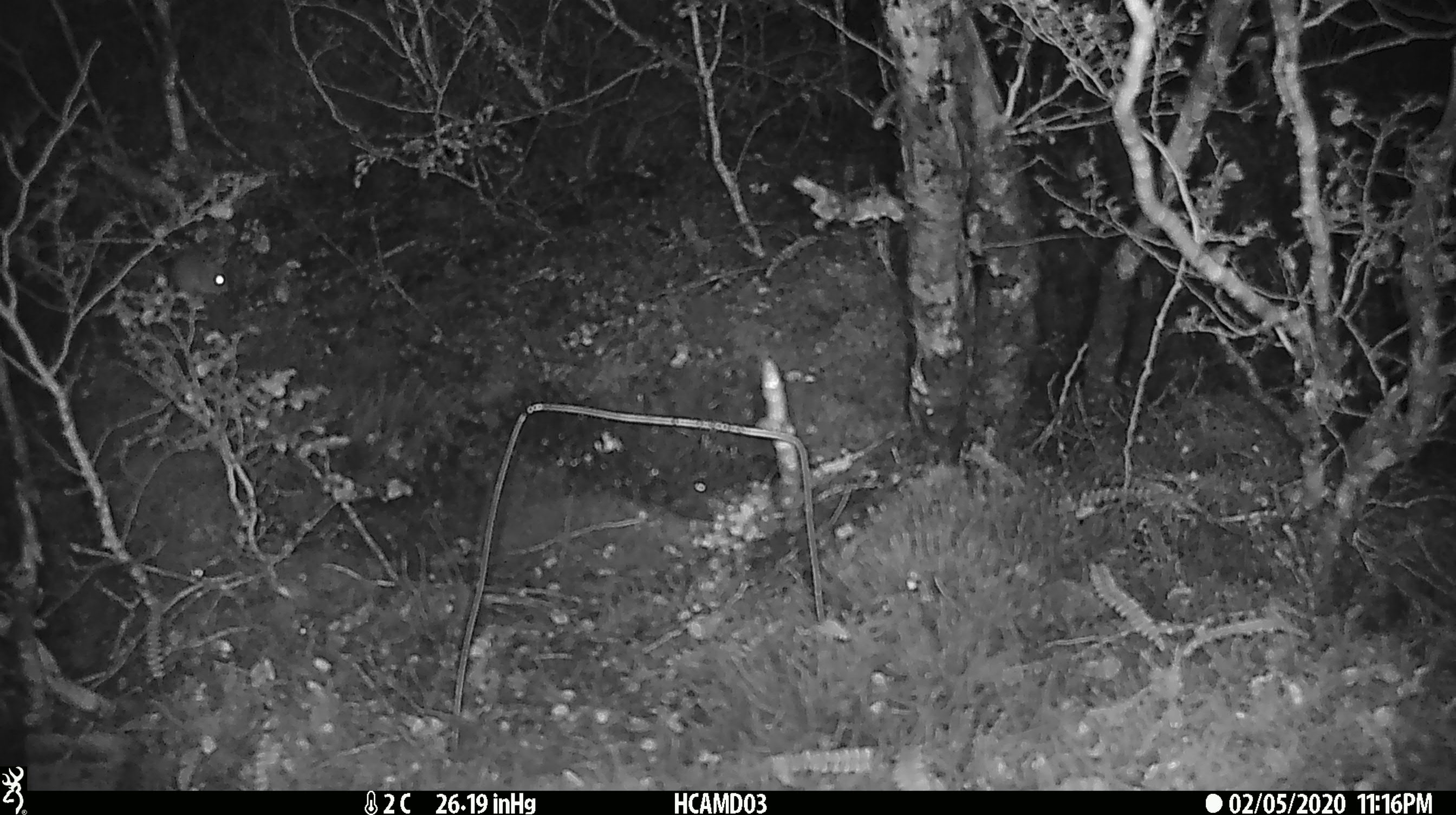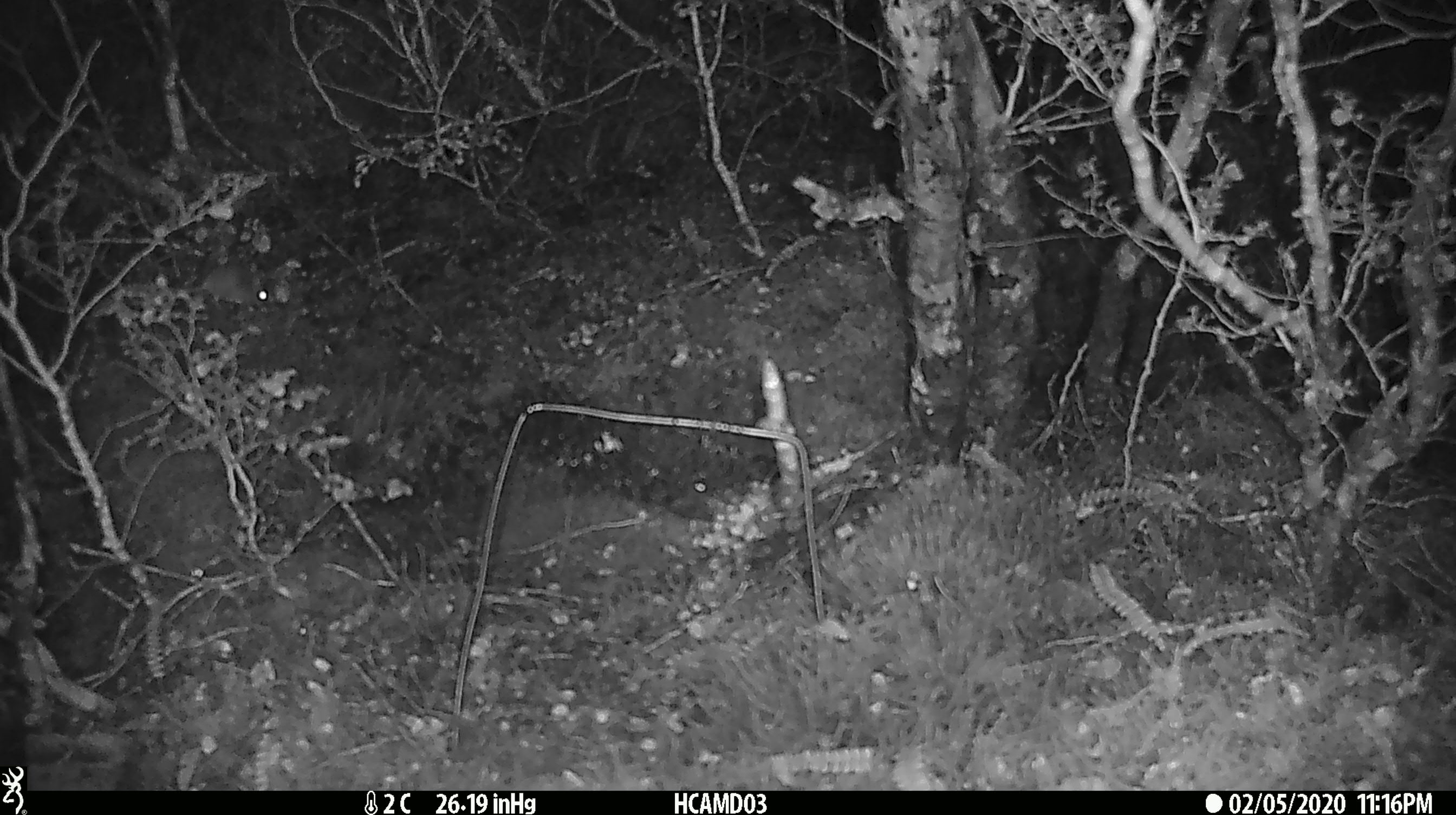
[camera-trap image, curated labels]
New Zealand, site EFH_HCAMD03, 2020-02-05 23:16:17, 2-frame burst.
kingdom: Animalia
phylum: Chordata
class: Mammalia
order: Rodentia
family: Muridae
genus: Mus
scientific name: Mus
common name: mouse